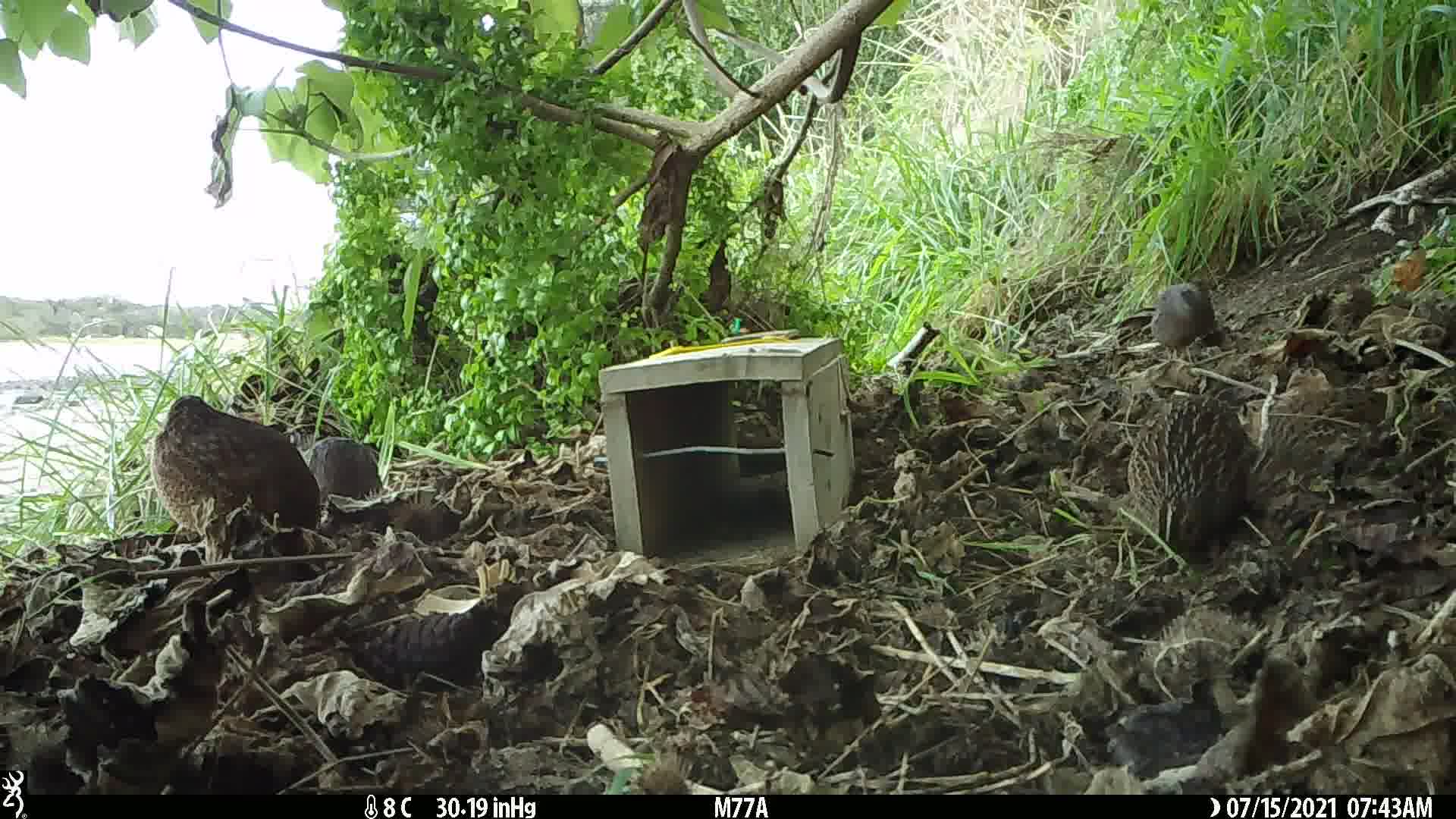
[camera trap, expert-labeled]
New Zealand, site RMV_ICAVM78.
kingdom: Animalia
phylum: Chordata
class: Aves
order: Galliformes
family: Phasianidae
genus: Synoicus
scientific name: Synoicus ypsilophorus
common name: brown quail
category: quail brown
Quail brown (brown quail) (Synoicus ypsilophorus).